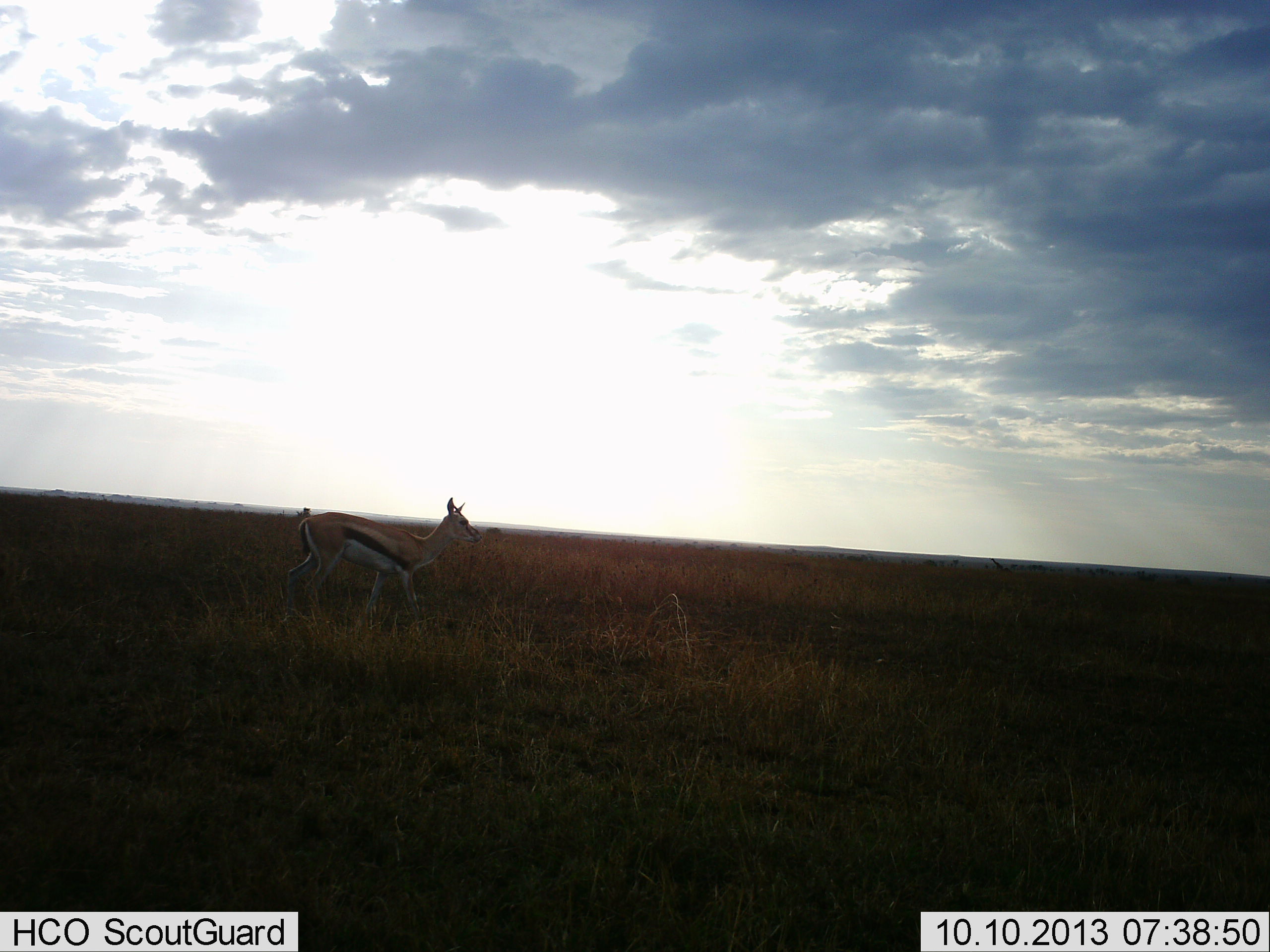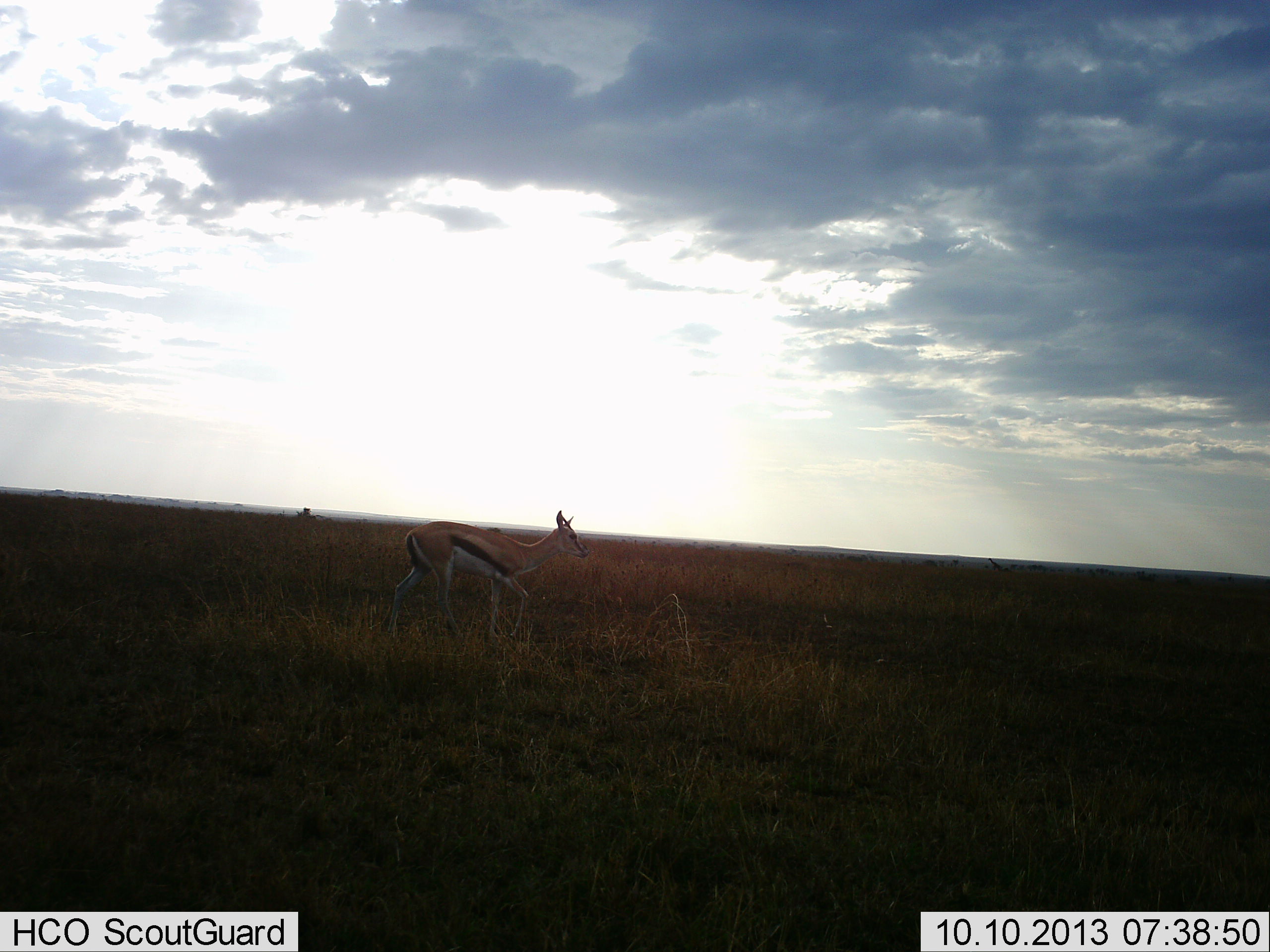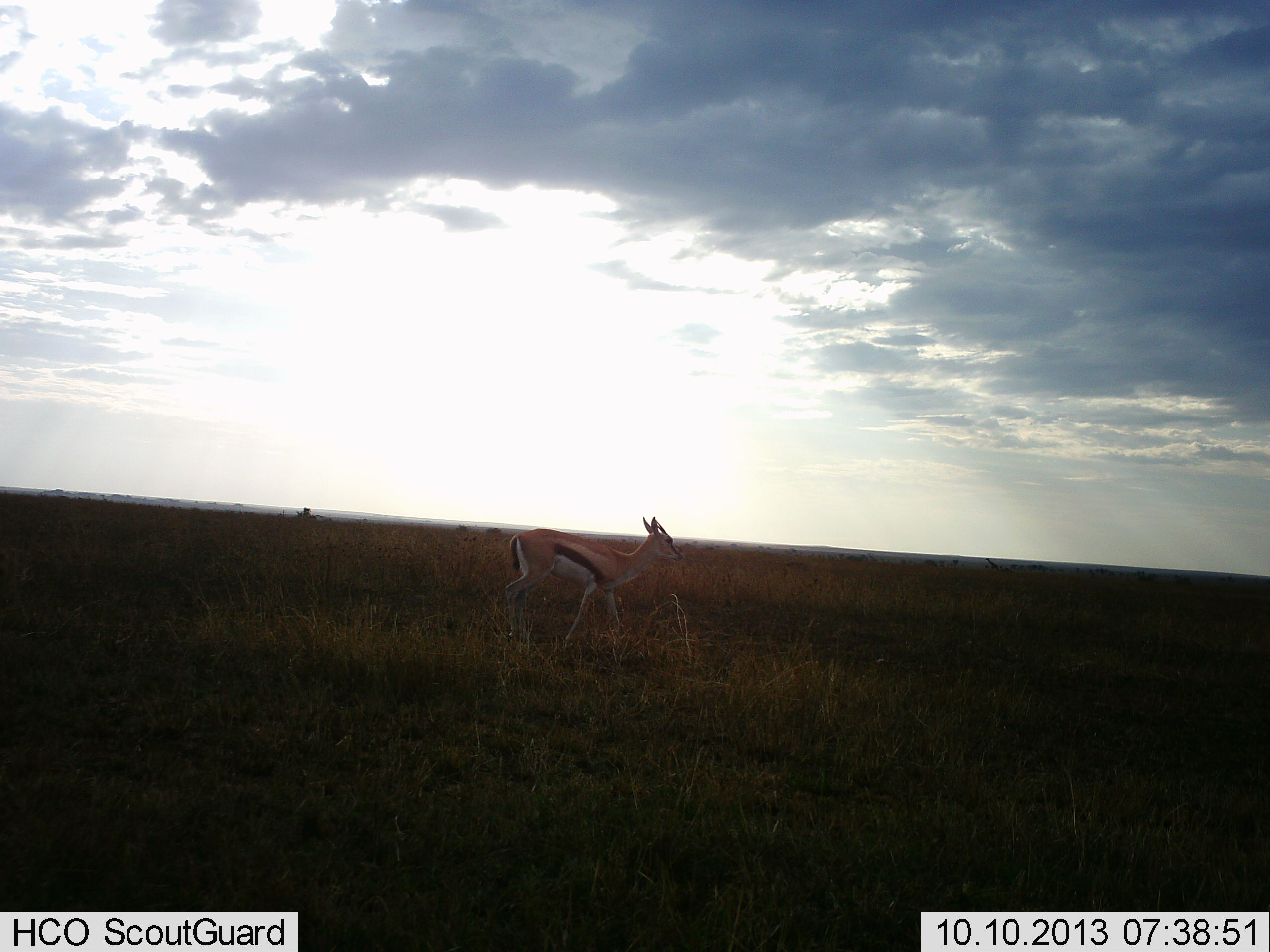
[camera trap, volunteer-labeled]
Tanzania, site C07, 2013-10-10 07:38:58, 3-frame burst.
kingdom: Animalia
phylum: Chordata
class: Mammalia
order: Artiodactyla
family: Bovidae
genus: Eudorcas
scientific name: Eudorcas thomsonii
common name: thomson's gazelle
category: gazellethomsons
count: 1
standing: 6%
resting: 0%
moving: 94%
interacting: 0%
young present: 0%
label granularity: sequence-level